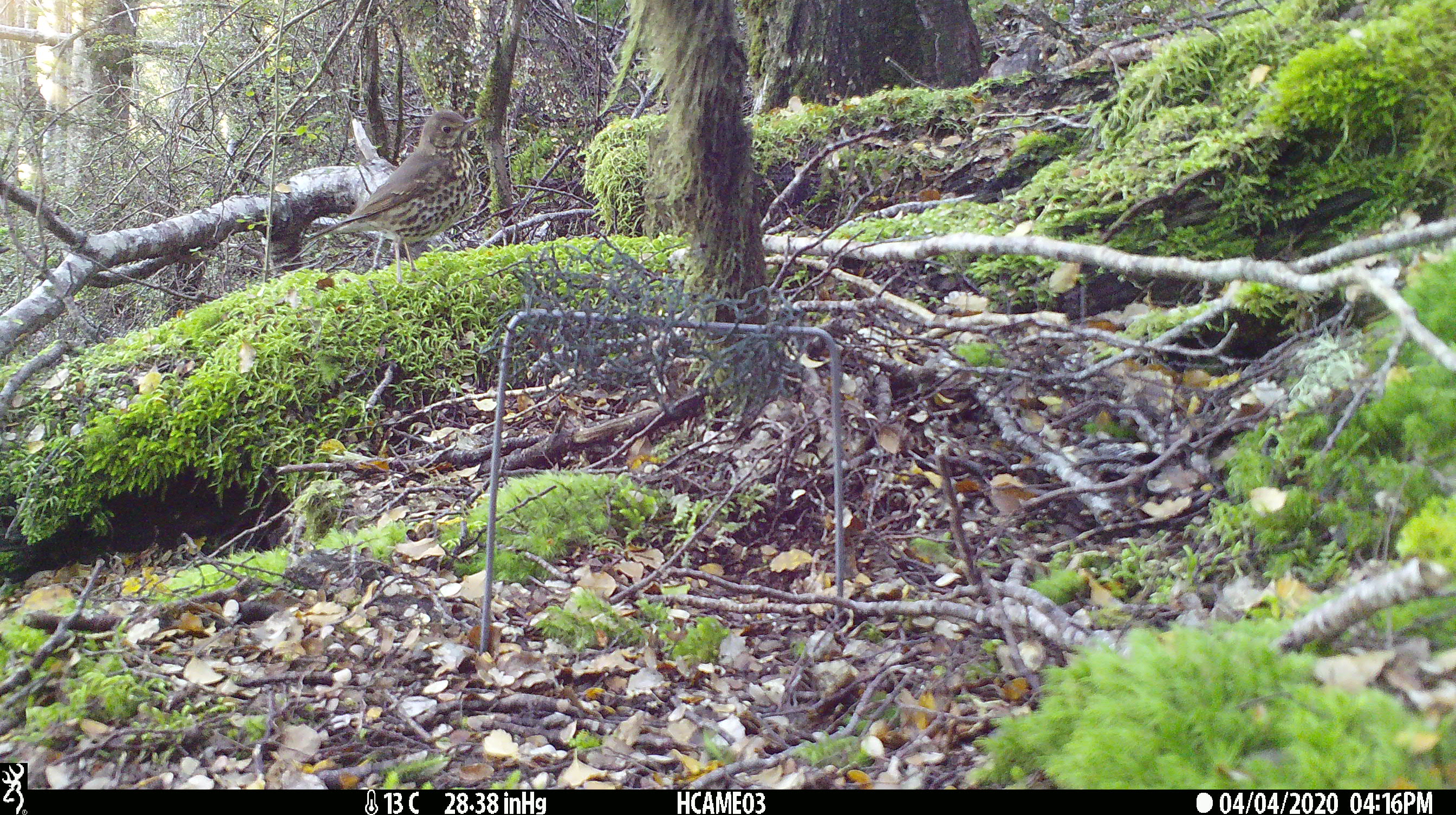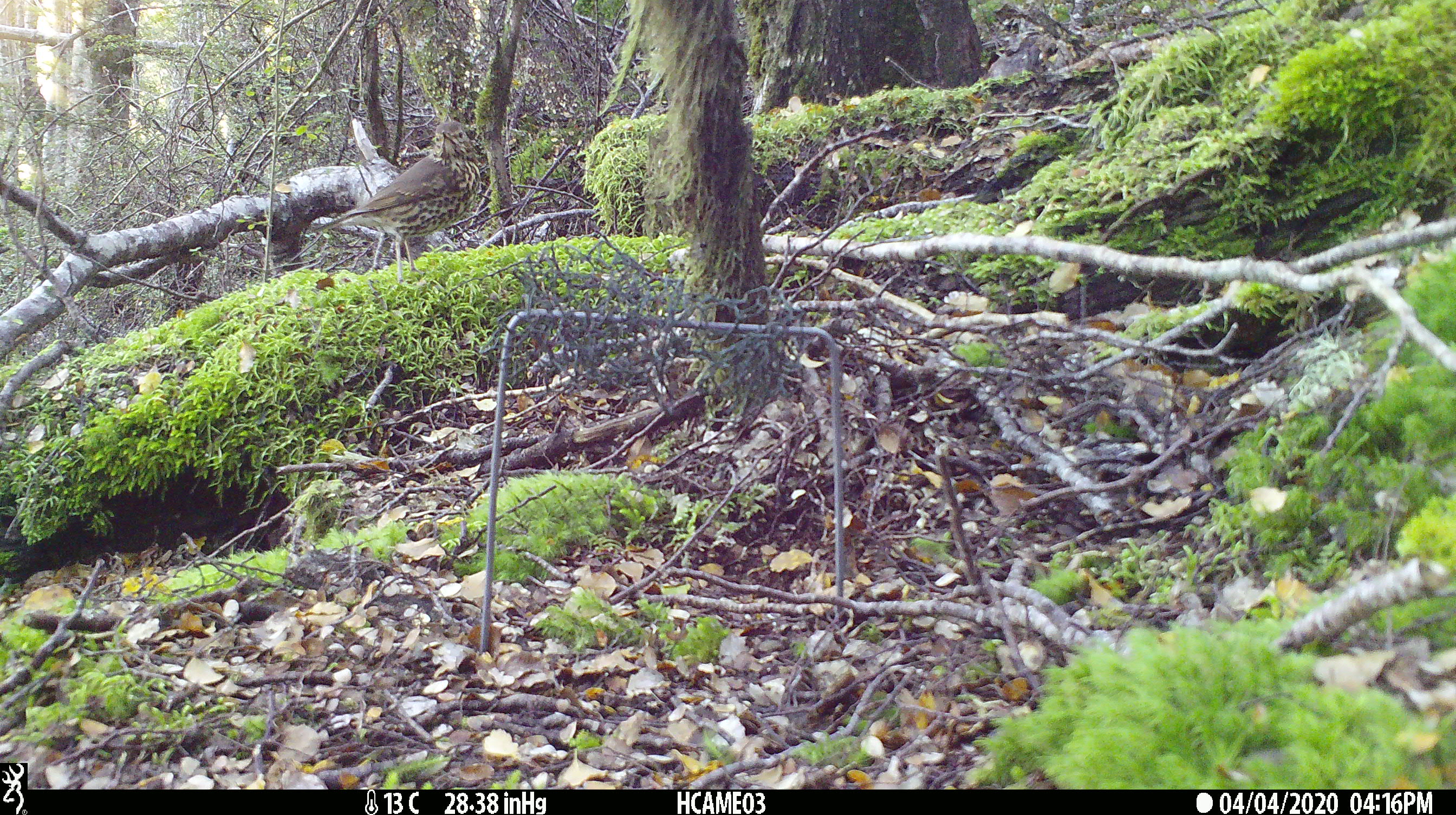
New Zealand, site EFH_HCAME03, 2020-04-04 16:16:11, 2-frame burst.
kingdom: Animalia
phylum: Chordata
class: Aves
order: Passeriformes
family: Turdidae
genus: Turdus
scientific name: Turdus philomelos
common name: song thrush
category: thrush